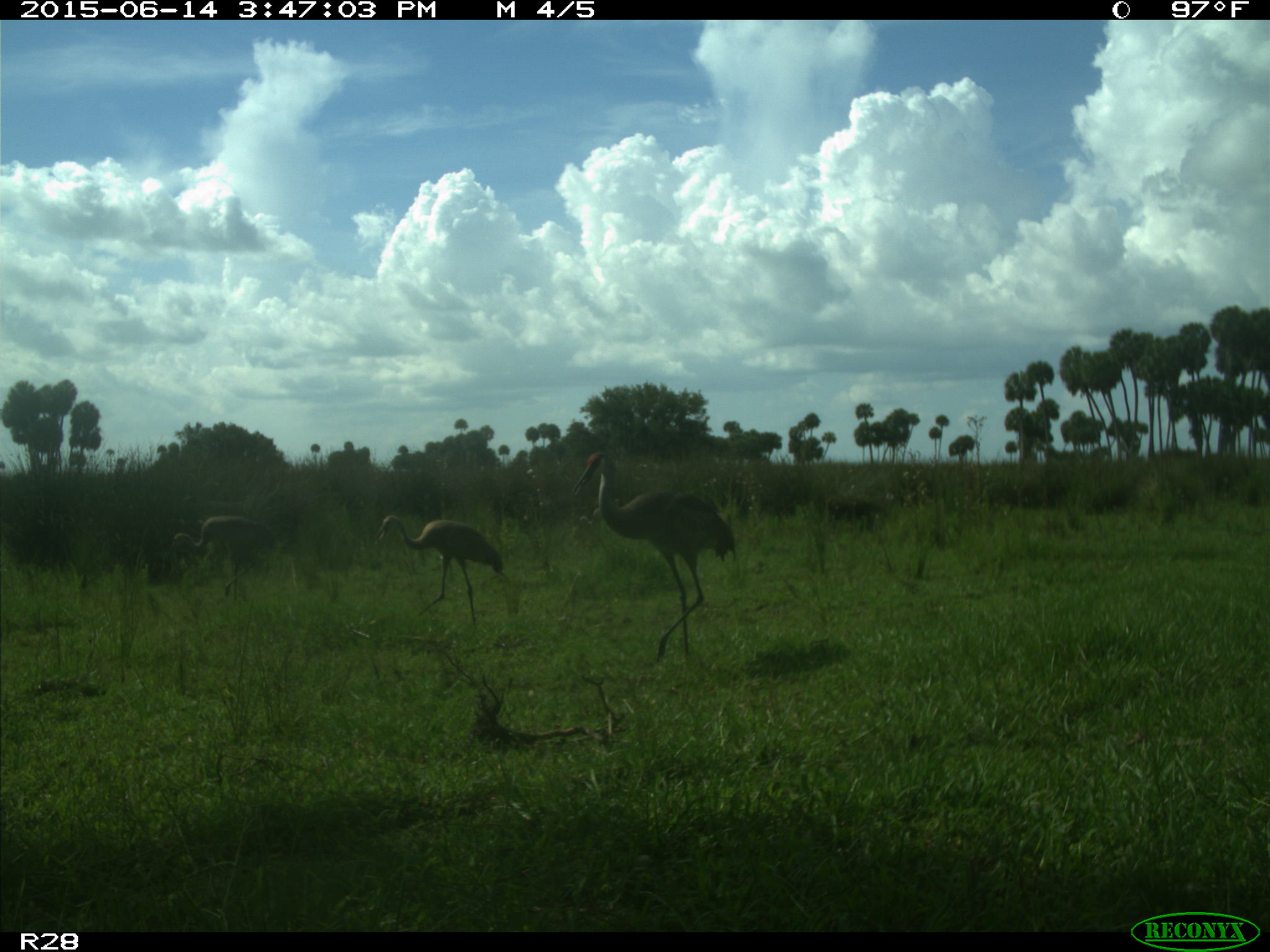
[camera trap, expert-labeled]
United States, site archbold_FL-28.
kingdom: Animalia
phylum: Chordata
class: Aves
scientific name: Aves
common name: birds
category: unidentified bird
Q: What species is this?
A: Unidentified bird (birds) (Aves).